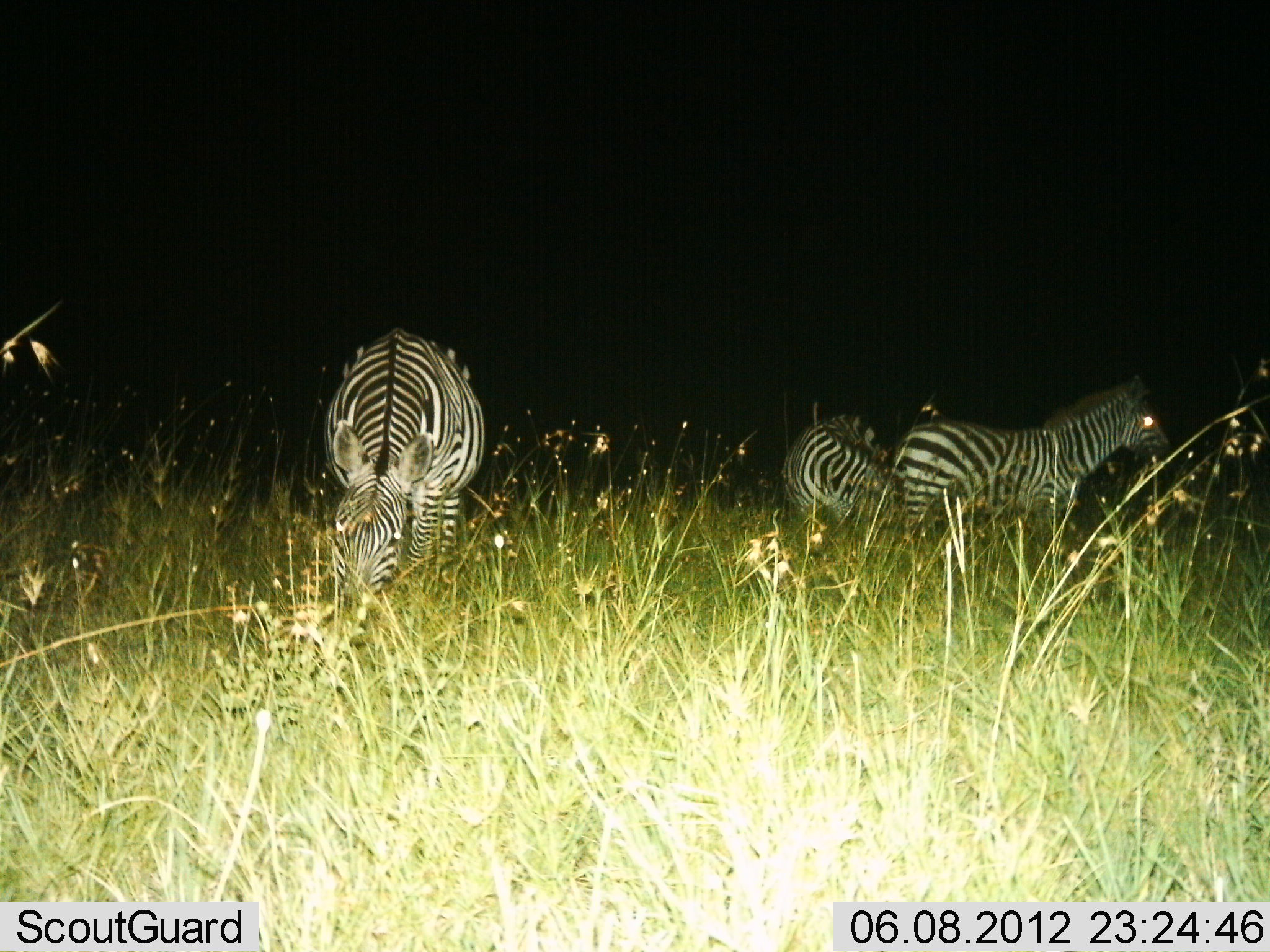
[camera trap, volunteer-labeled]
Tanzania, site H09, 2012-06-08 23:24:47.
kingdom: Animalia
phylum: Chordata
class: Mammalia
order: Perissodactyla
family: Equidae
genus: Equus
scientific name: Equus quagga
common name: plains zebra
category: zebra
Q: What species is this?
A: Zebra (plains zebra) (Equus quagga).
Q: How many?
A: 3.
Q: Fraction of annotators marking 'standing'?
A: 90%.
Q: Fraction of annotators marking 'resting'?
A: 10%.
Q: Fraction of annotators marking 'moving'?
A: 10%.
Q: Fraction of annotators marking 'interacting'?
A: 0%.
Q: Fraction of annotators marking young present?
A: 0%.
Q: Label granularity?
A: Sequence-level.